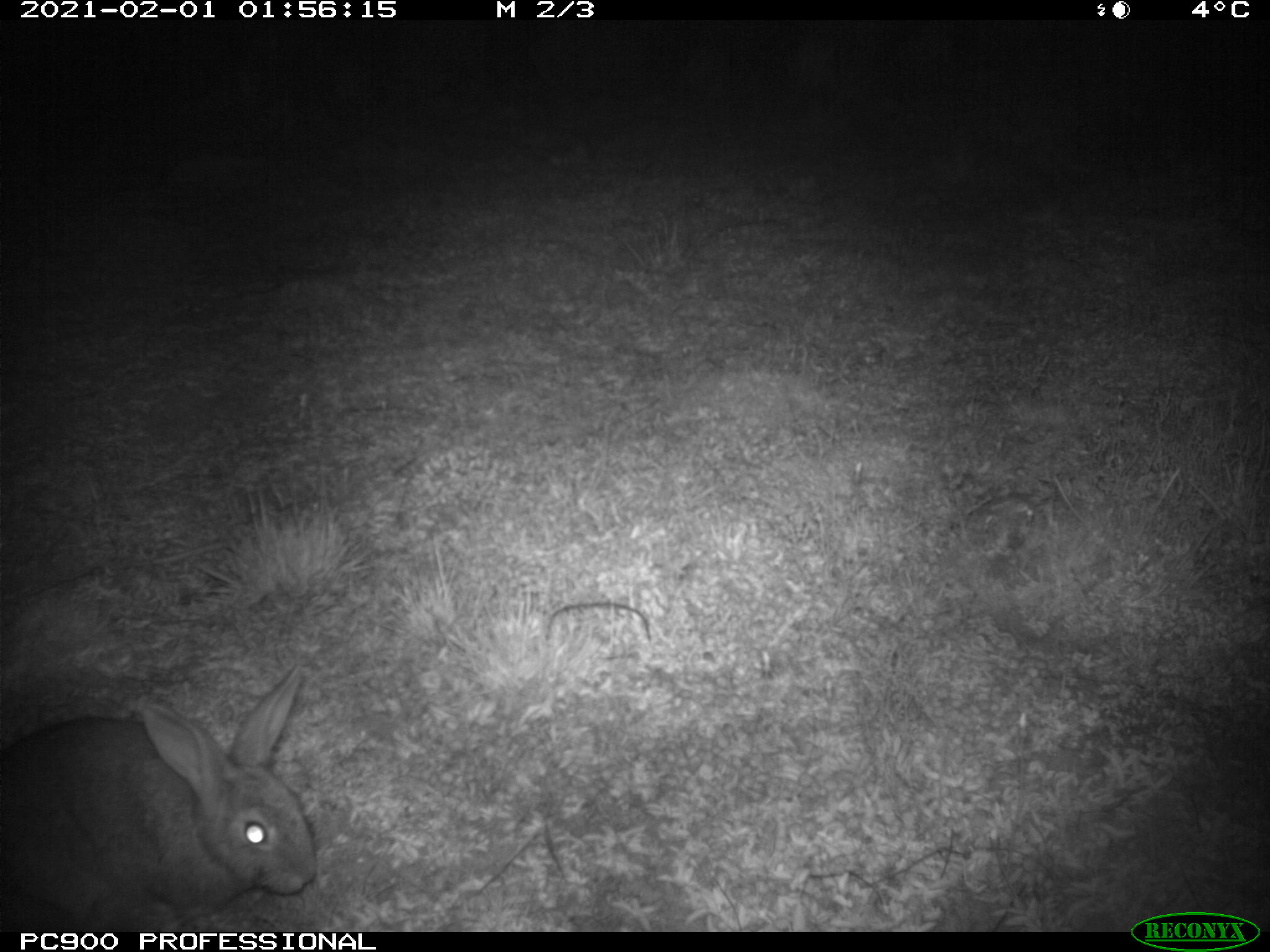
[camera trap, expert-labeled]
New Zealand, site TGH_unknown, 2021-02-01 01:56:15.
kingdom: Animalia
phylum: Chordata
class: Mammalia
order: Lagomorpha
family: Leporidae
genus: Oryctolagus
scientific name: Oryctolagus cuniculus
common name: european rabbit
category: rabbit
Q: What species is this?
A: Rabbit (european rabbit) (Oryctolagus cuniculus).